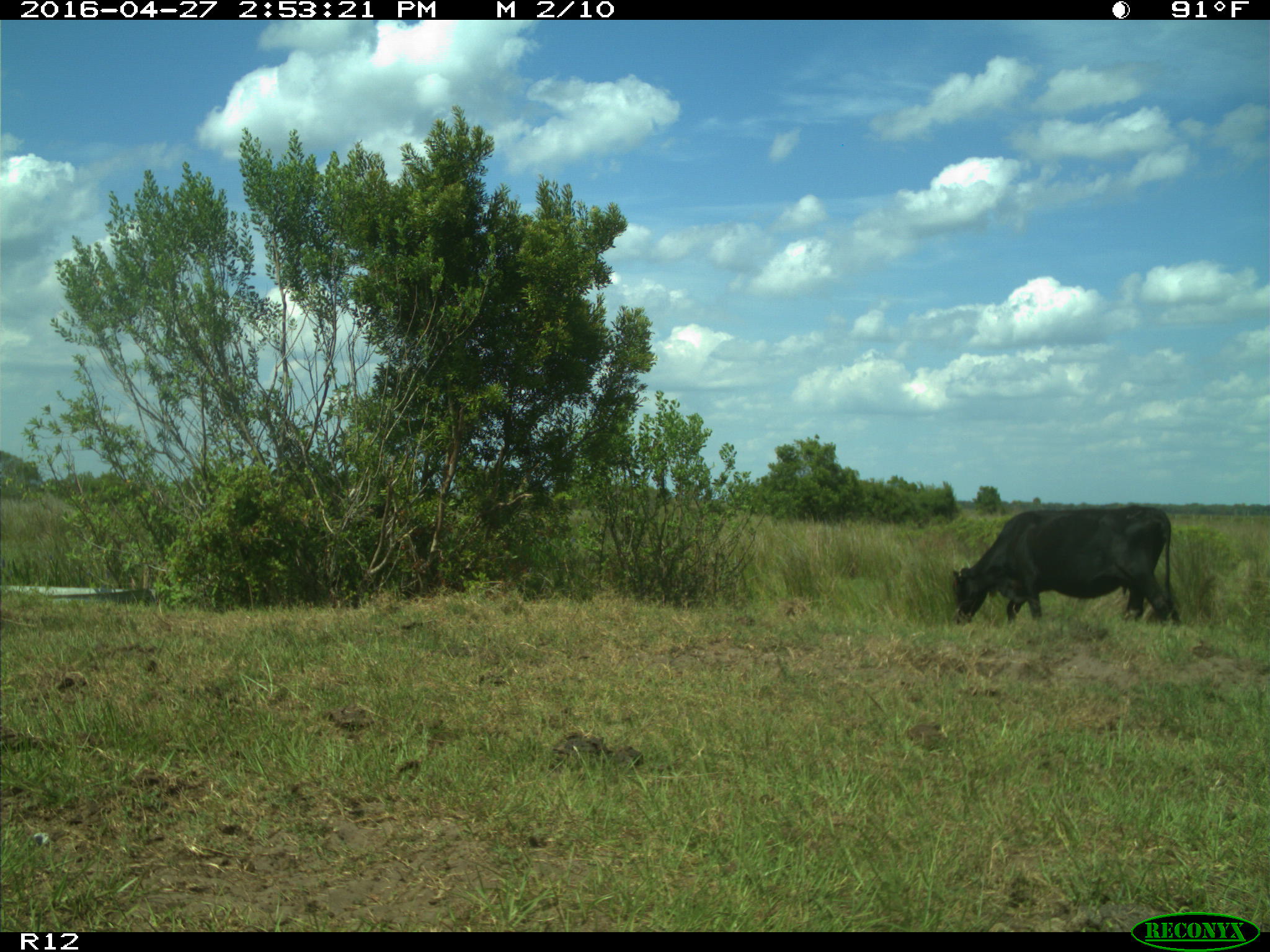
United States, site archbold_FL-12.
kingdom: Animalia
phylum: Chordata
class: Mammalia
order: Artiodactyla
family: Bovidae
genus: Bos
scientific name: Bos taurus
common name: domestic cow